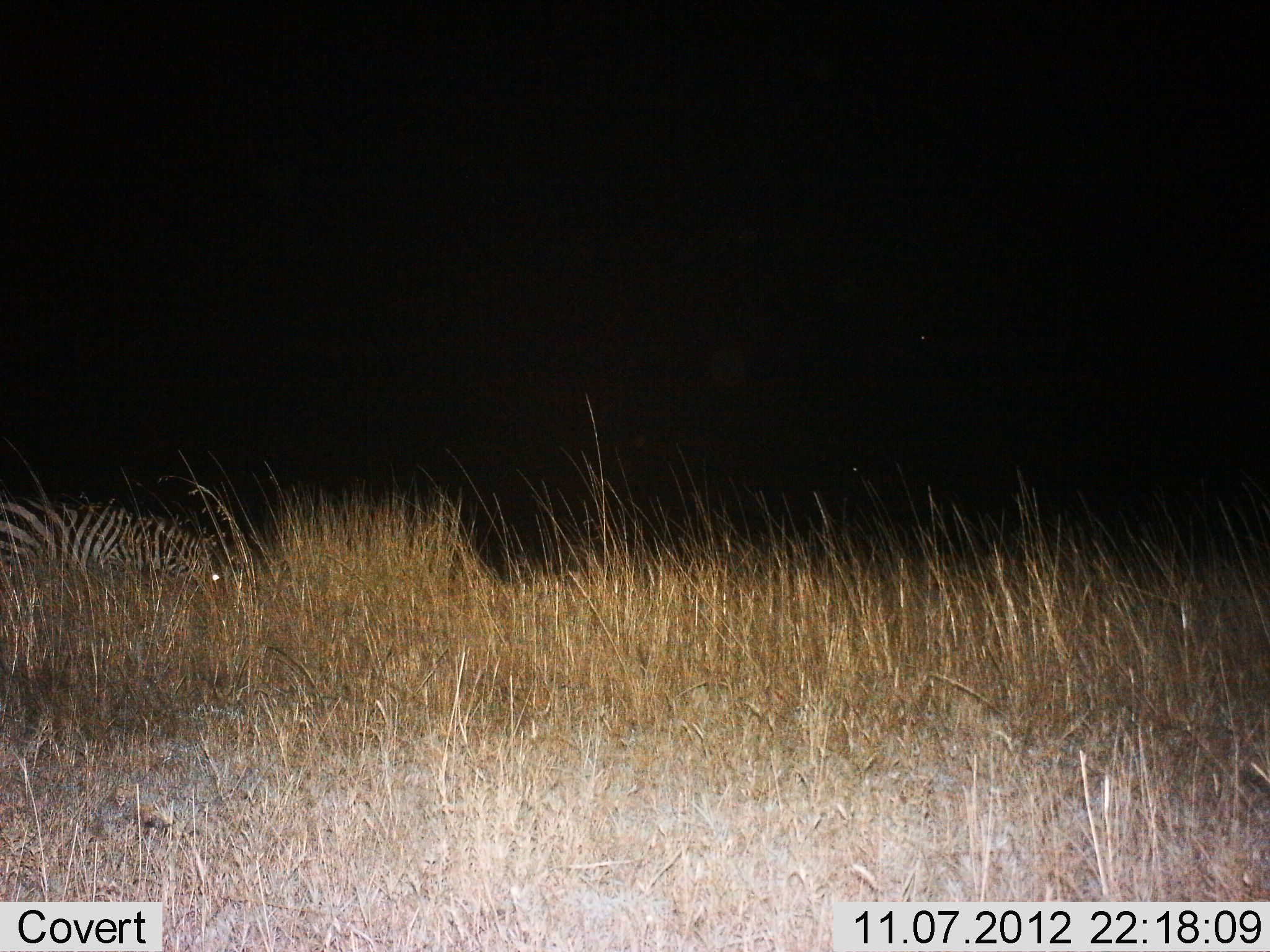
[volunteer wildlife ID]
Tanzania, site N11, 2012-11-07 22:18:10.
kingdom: Animalia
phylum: Chordata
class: Mammalia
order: Perissodactyla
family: Equidae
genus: Equus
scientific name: Equus quagga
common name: plains zebra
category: zebra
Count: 1.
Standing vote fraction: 10%.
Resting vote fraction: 0%.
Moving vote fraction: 20%.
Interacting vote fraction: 0%.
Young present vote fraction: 0%.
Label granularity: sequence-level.